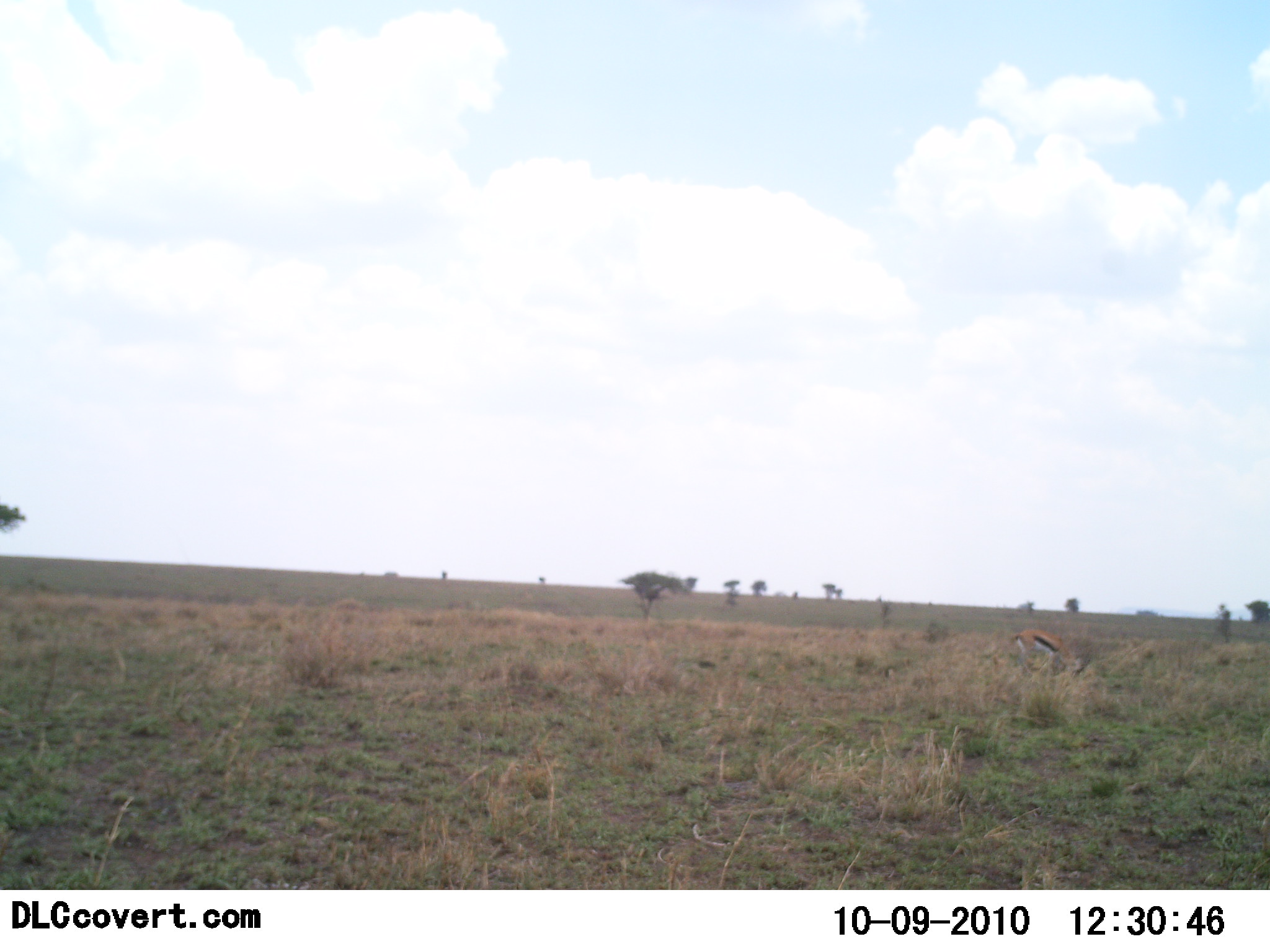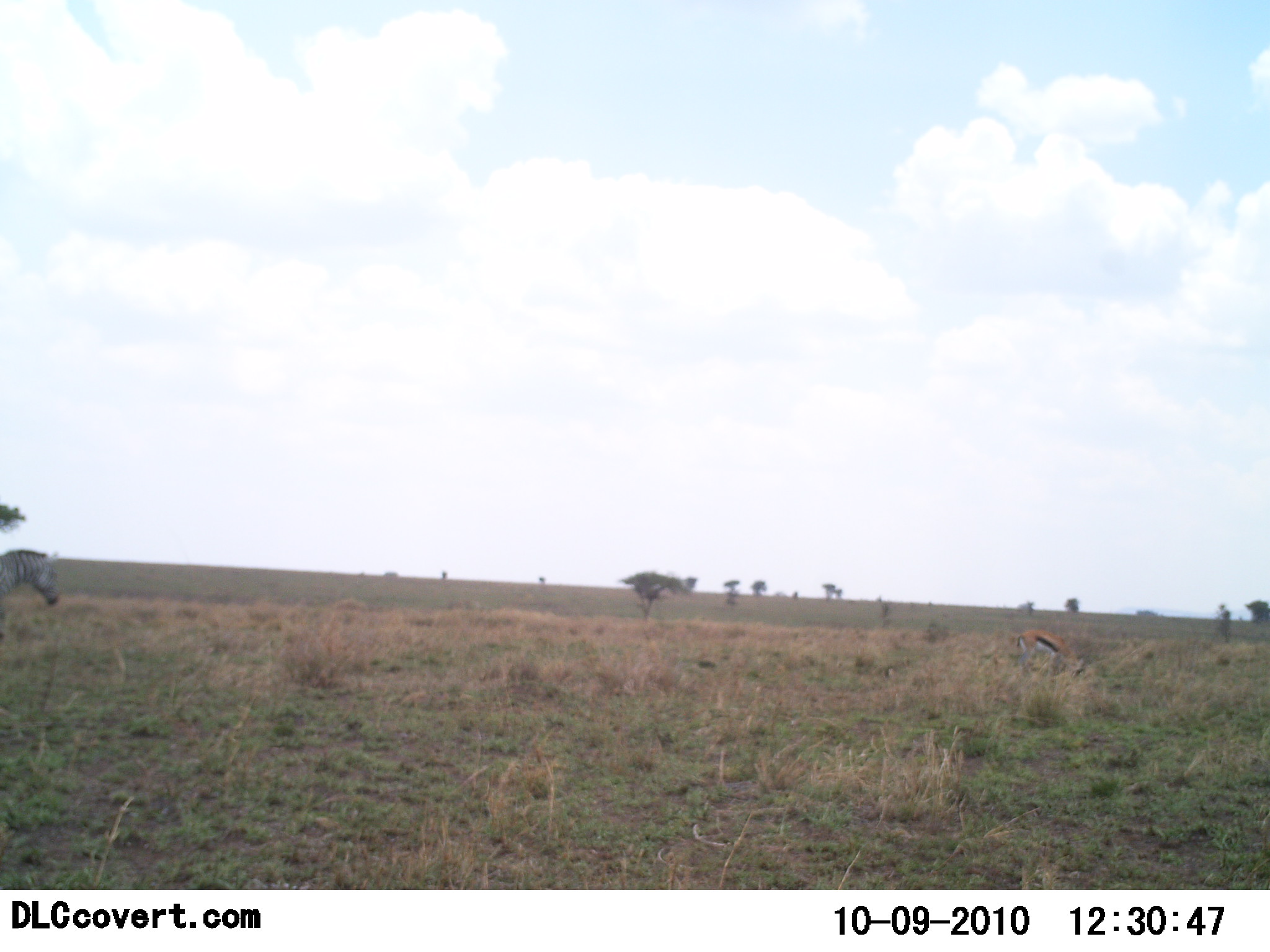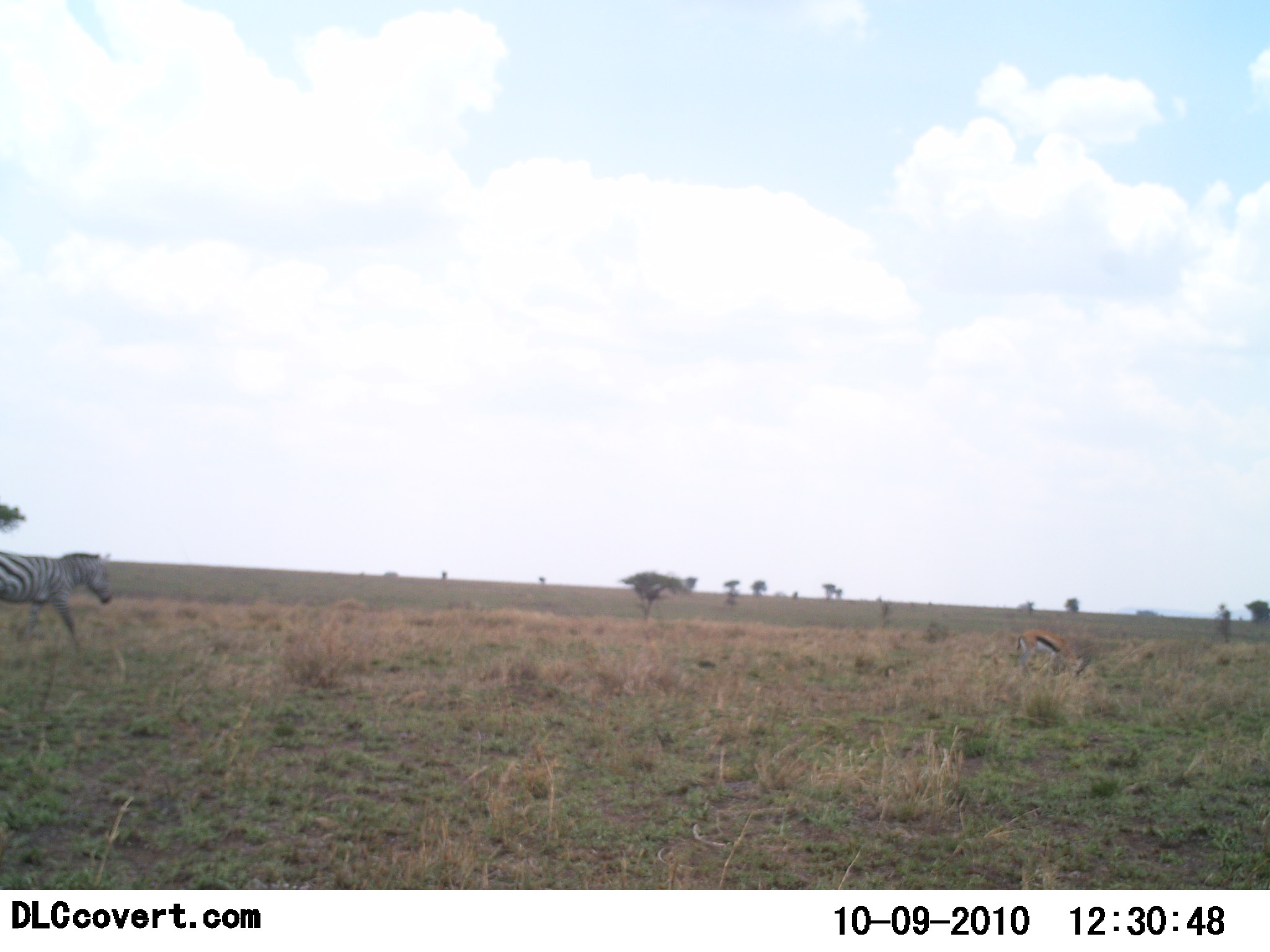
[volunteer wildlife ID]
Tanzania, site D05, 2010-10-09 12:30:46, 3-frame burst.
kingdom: Animalia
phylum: Chordata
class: Mammalia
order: Artiodactyla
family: Bovidae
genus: Eudorcas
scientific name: Eudorcas thomsonii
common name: thomson's gazelle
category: gazellethomsons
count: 1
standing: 43%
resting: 7%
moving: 7%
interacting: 0%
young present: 0%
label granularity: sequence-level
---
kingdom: Animalia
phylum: Chordata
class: Mammalia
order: Perissodactyla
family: Equidae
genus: Equus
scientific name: Equus quagga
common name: plains zebra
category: zebra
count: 1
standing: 10%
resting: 0%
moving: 95%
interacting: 0%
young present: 0%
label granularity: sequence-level